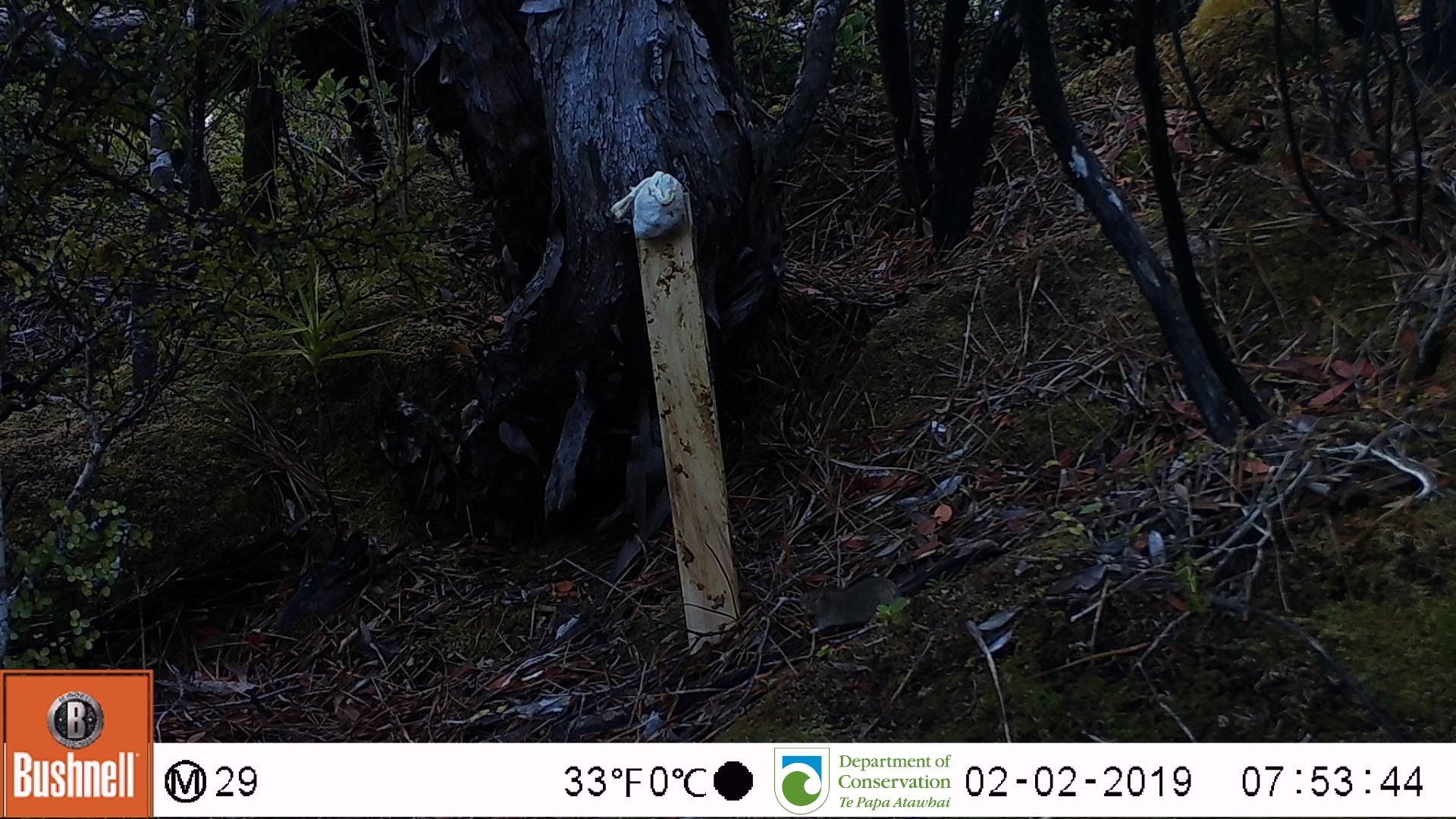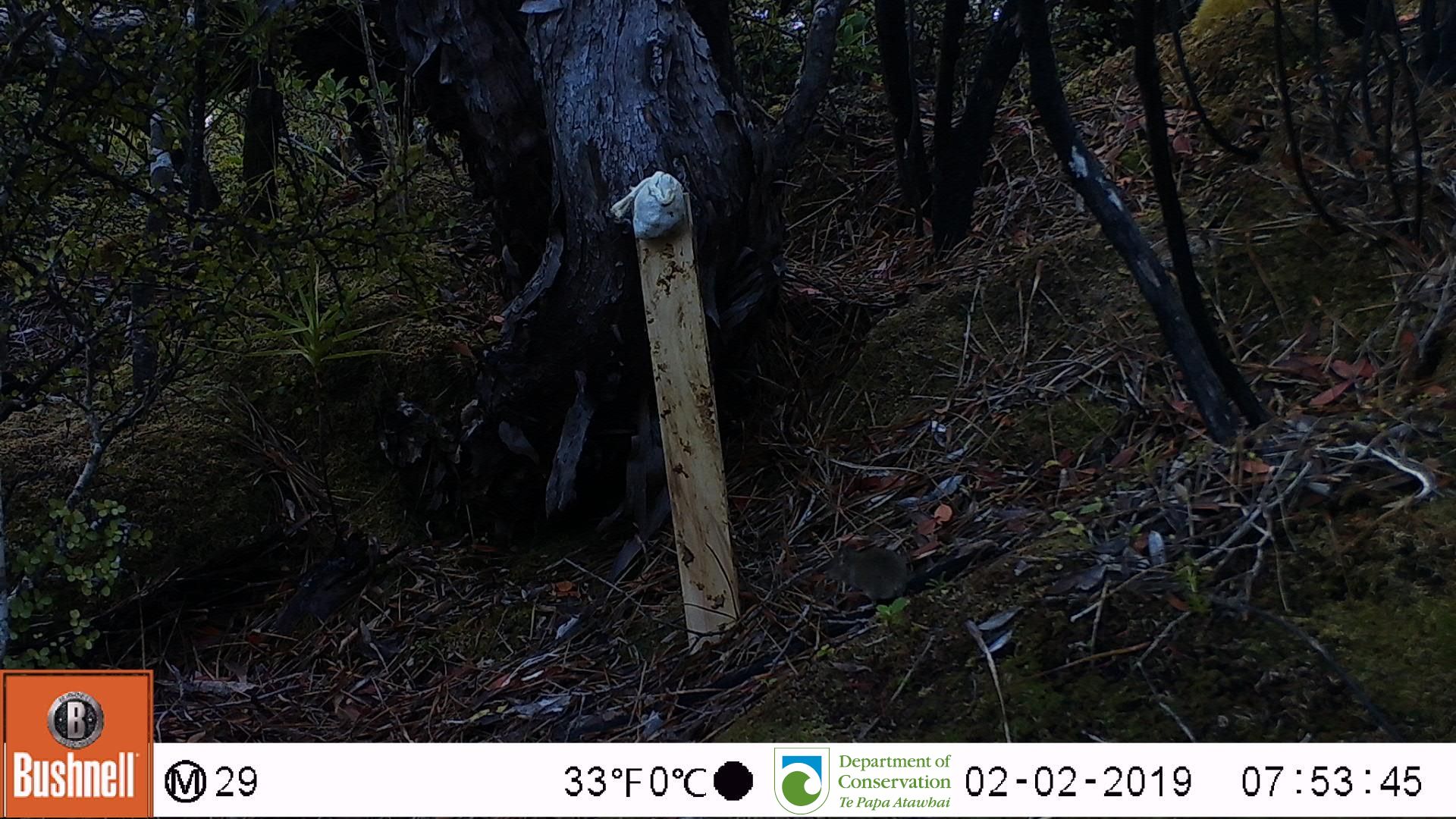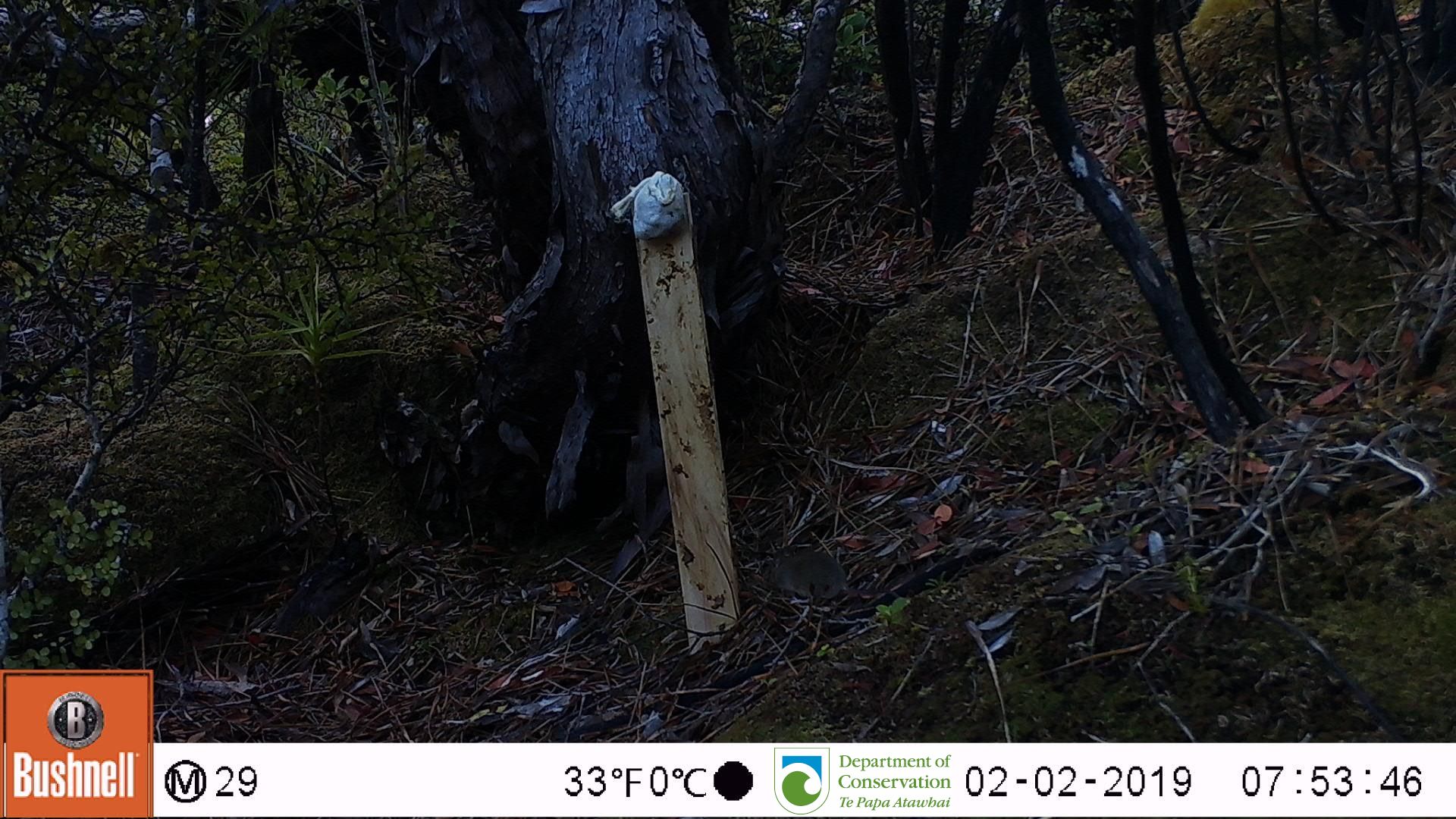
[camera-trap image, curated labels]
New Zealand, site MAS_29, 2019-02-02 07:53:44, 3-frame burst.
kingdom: Animalia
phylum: Chordata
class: Mammalia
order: Rodentia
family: Muridae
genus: Mus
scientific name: Mus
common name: mouse